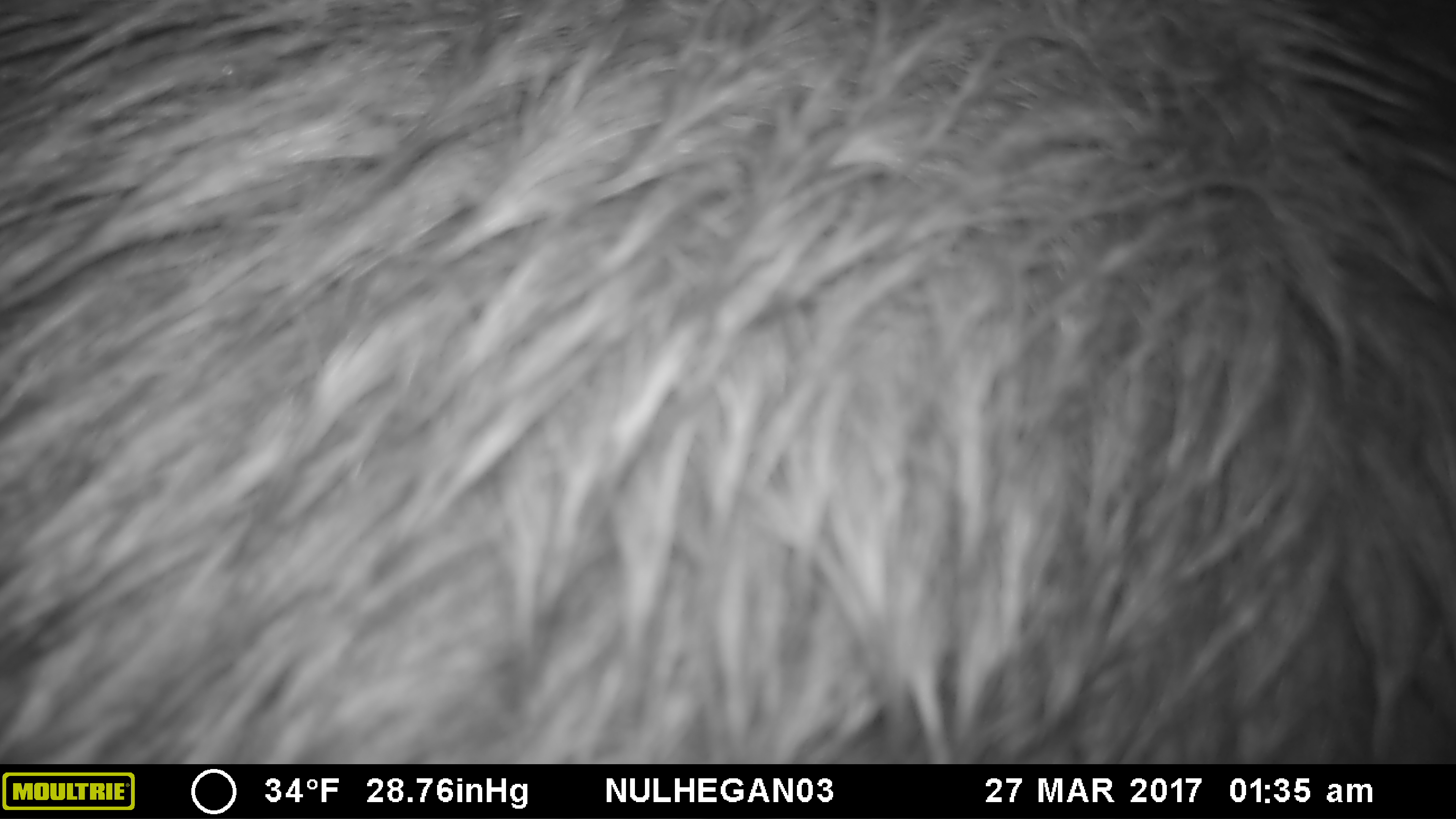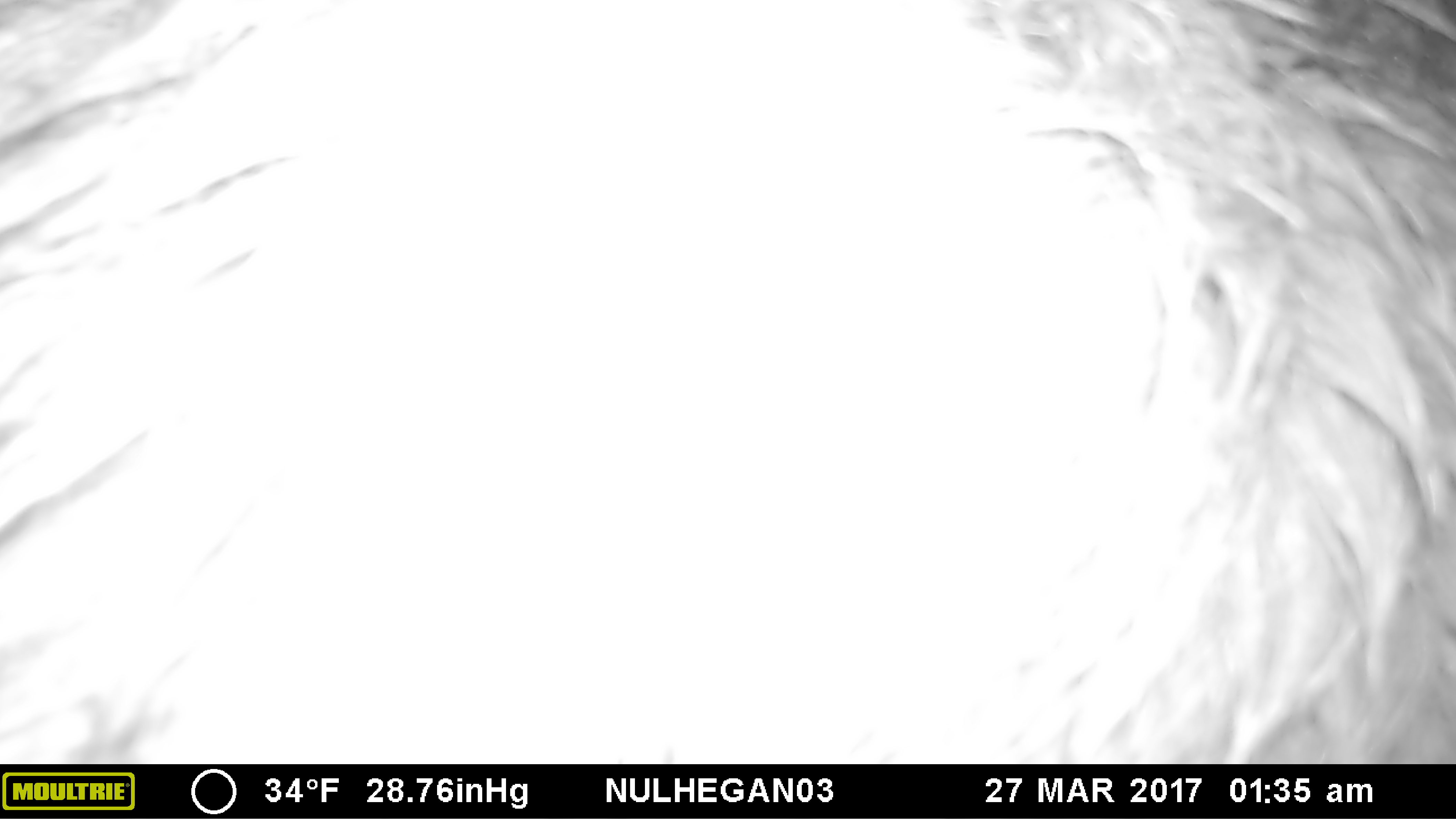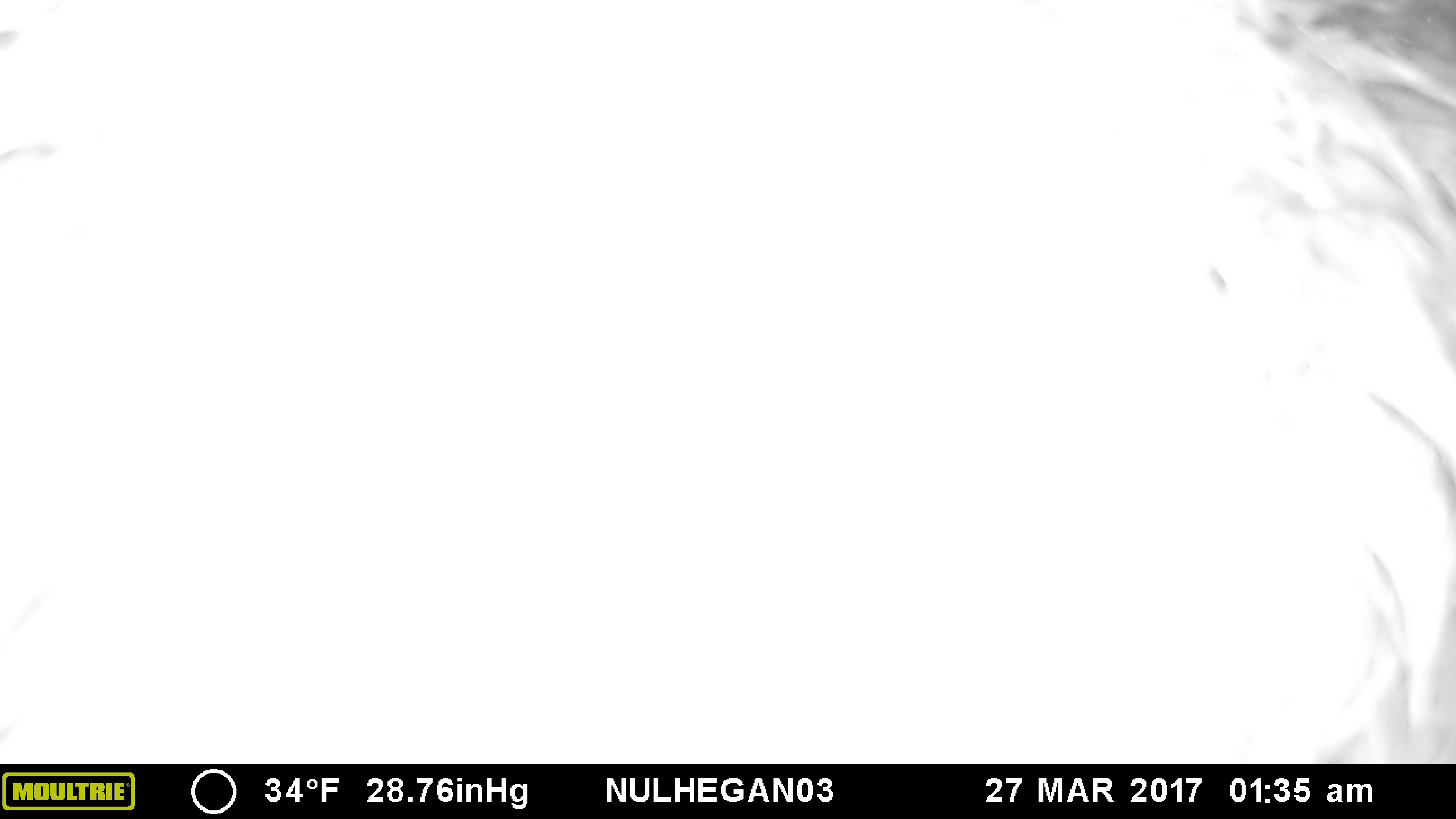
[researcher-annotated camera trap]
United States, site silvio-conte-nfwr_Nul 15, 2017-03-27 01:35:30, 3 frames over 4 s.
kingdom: Animalia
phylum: Chordata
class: Mammalia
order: Artiodactyla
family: Cervidae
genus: Alces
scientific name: Alces alces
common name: moose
Moose (Alces alces).